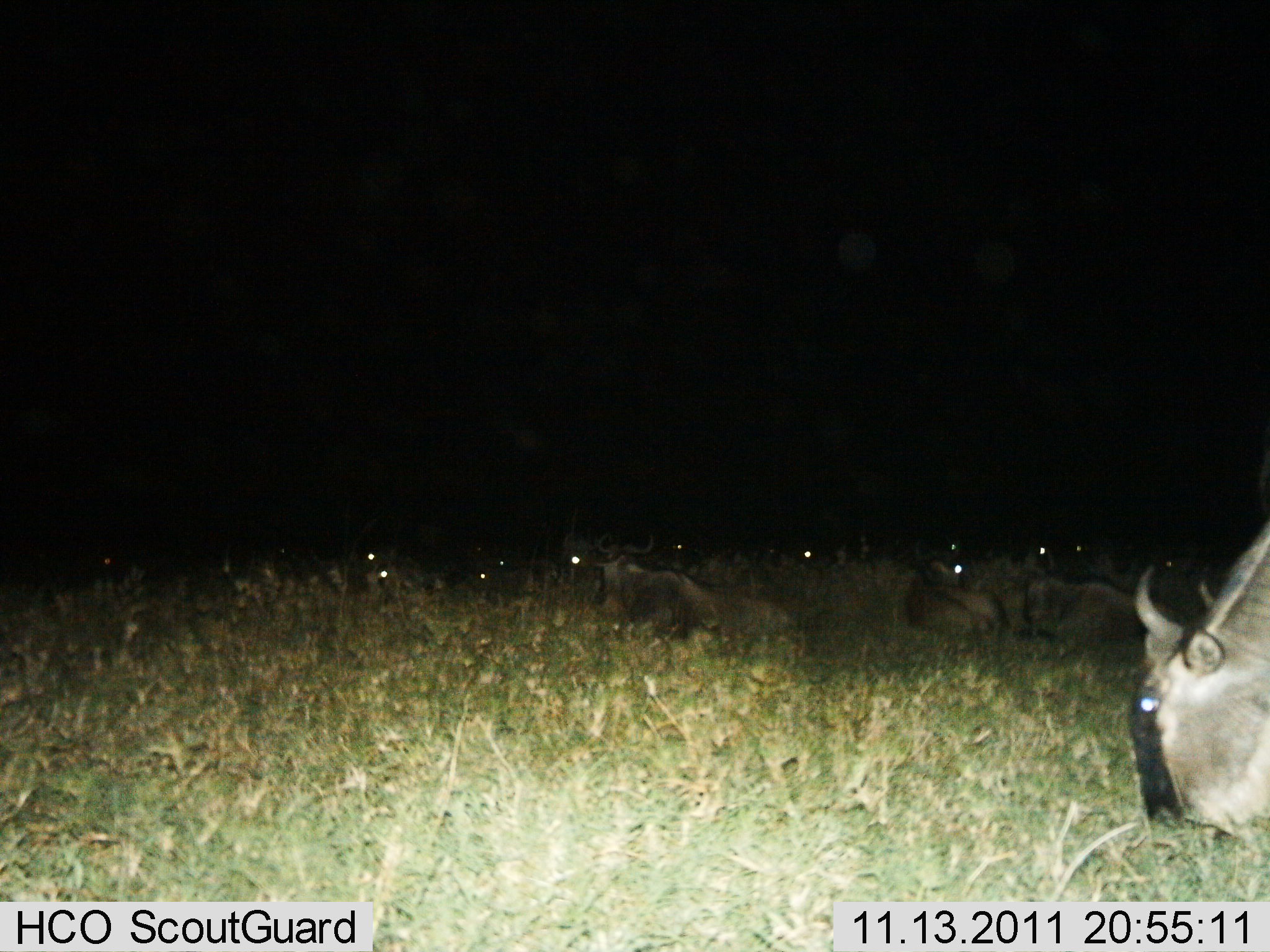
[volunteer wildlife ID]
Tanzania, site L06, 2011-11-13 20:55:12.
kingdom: Animalia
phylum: Chordata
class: Mammalia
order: Artiodactyla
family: Bovidae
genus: Connochaetes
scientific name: Connochaetes taurinus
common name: blue wildebeest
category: wildebeest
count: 11-50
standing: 23%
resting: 85%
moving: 8%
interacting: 0%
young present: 8%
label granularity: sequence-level